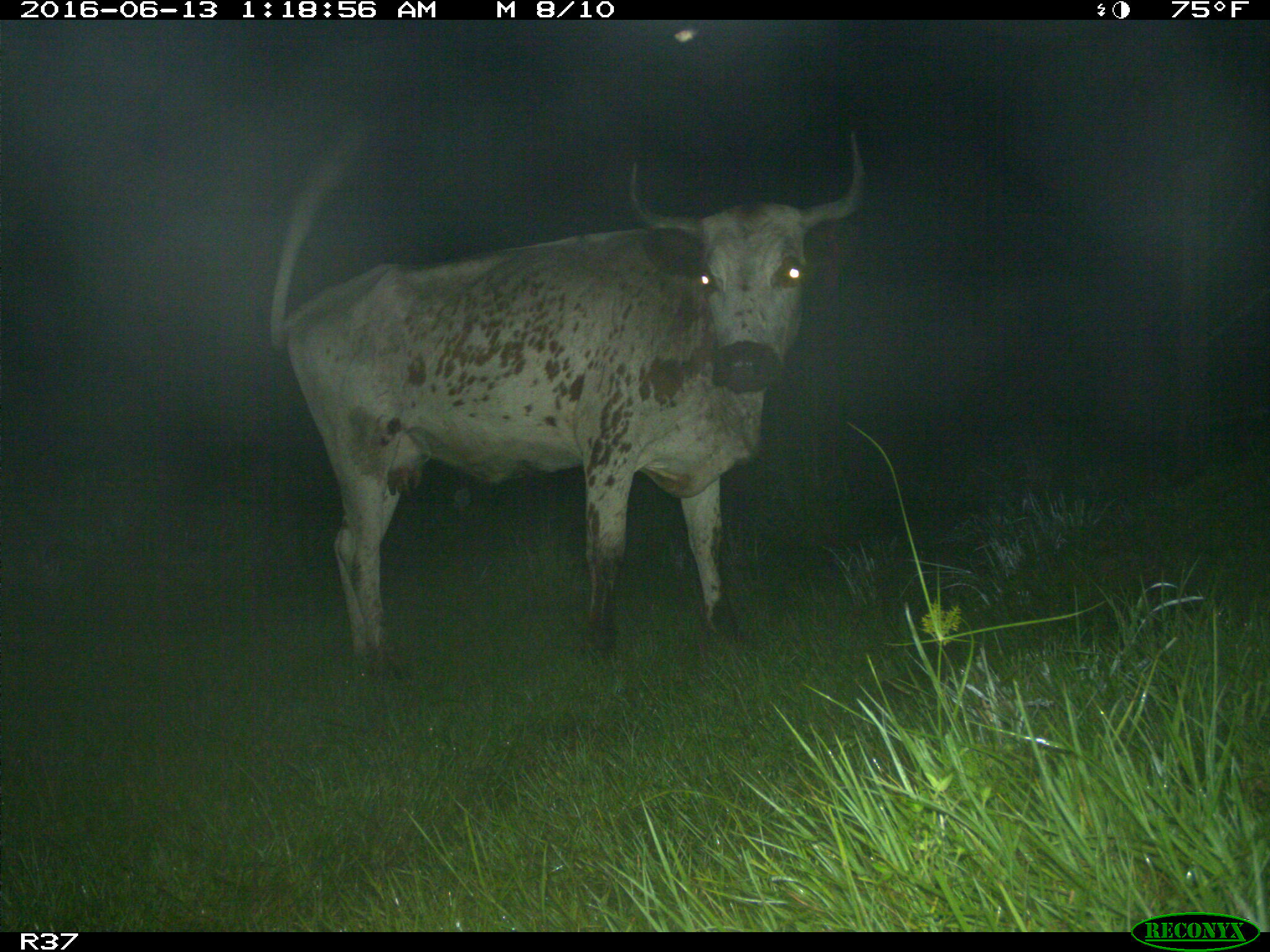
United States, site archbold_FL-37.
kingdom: Animalia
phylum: Chordata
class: Mammalia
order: Artiodactyla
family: Bovidae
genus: Bos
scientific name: Bos taurus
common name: domestic cow